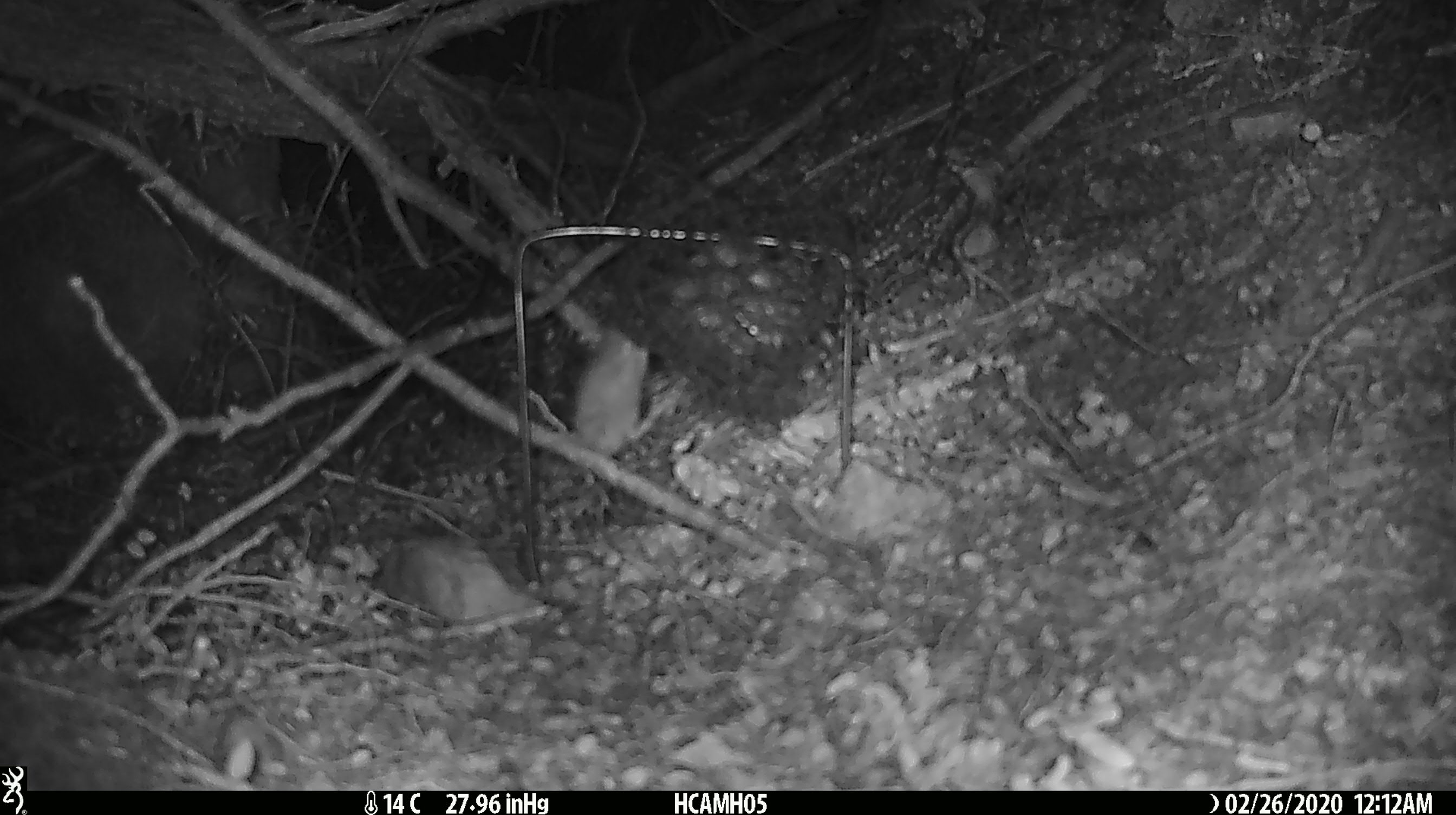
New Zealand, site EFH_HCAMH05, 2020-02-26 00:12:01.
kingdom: Animalia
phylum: Chordata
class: Mammalia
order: Rodentia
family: Muridae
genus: Mus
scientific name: Mus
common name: mouse